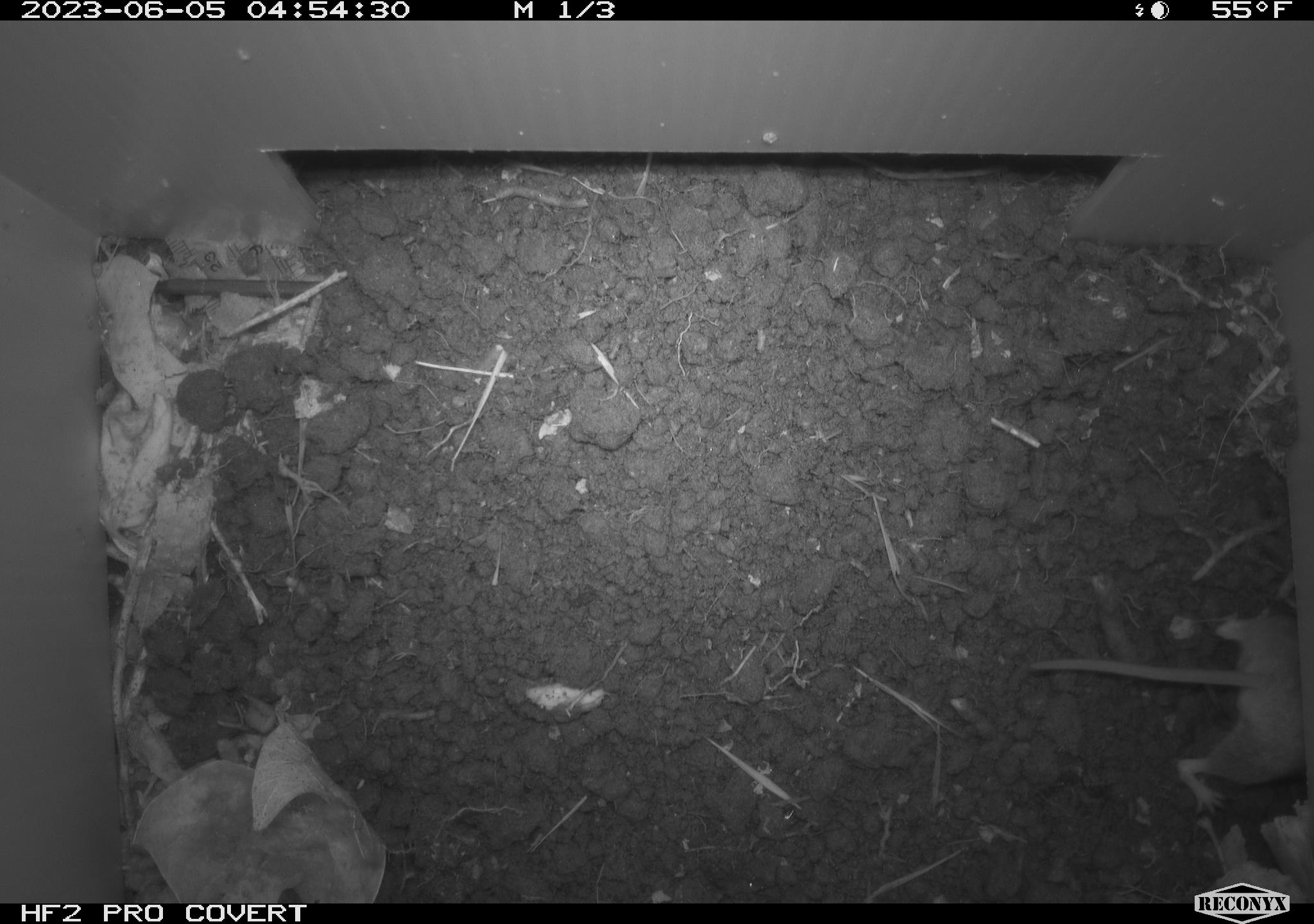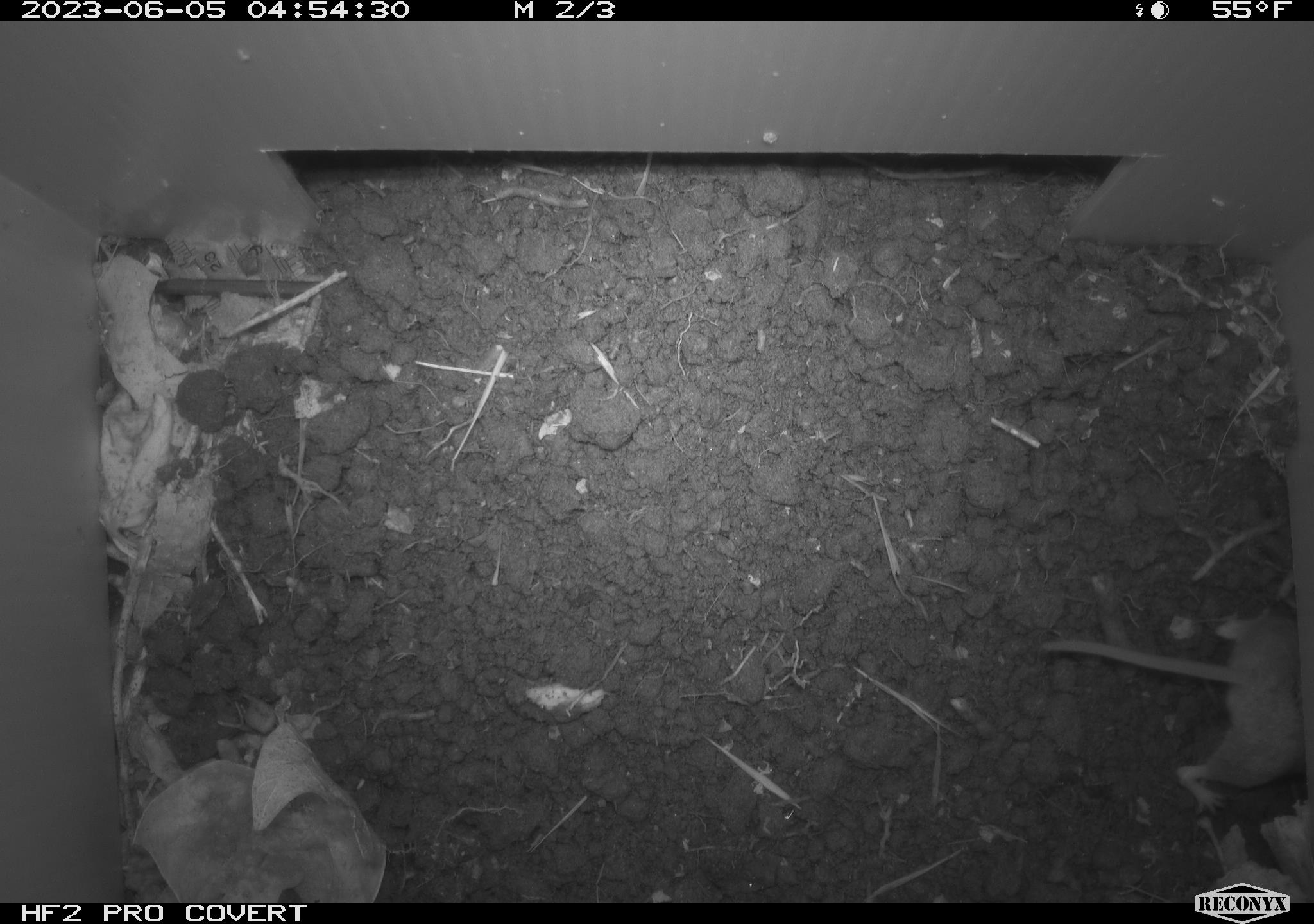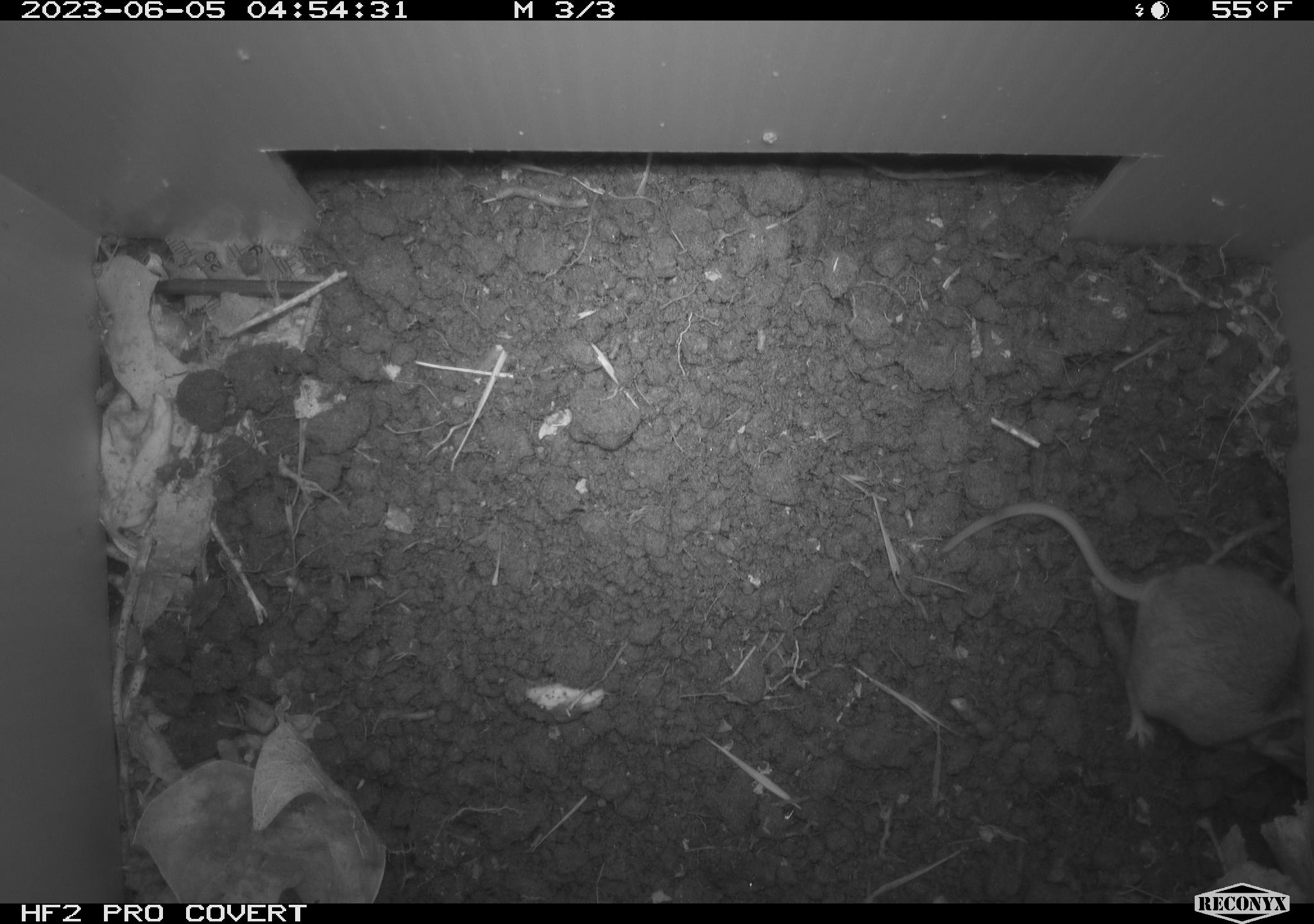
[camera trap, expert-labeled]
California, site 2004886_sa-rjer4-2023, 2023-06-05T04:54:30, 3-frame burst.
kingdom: Animalia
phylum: Chordata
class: Mammalia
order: Rodentia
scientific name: Rodentia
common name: mouse species